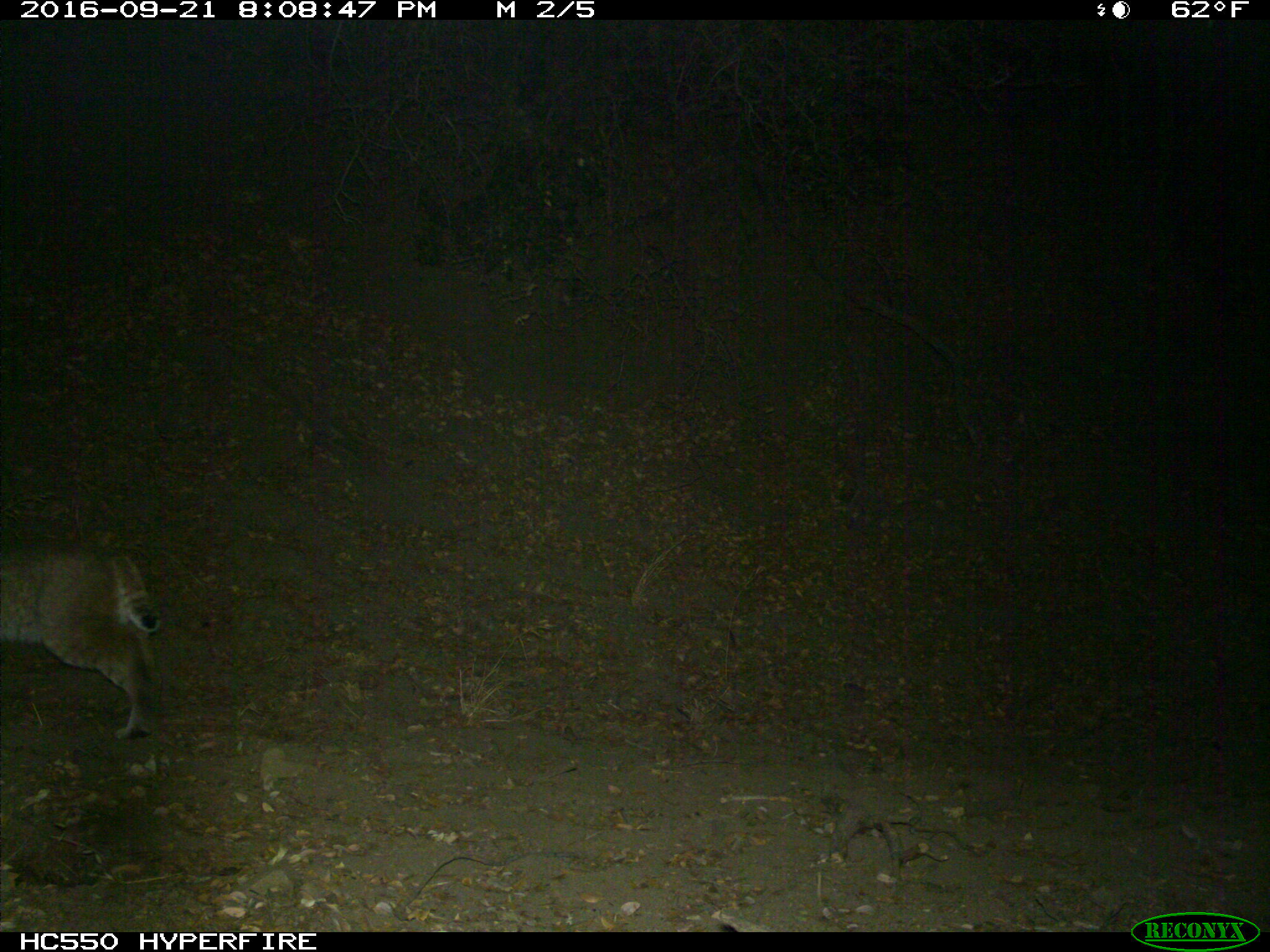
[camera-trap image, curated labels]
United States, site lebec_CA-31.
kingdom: Animalia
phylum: Chordata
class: Mammalia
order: Carnivora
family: Felidae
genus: Lynx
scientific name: Lynx rufus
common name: bobcat